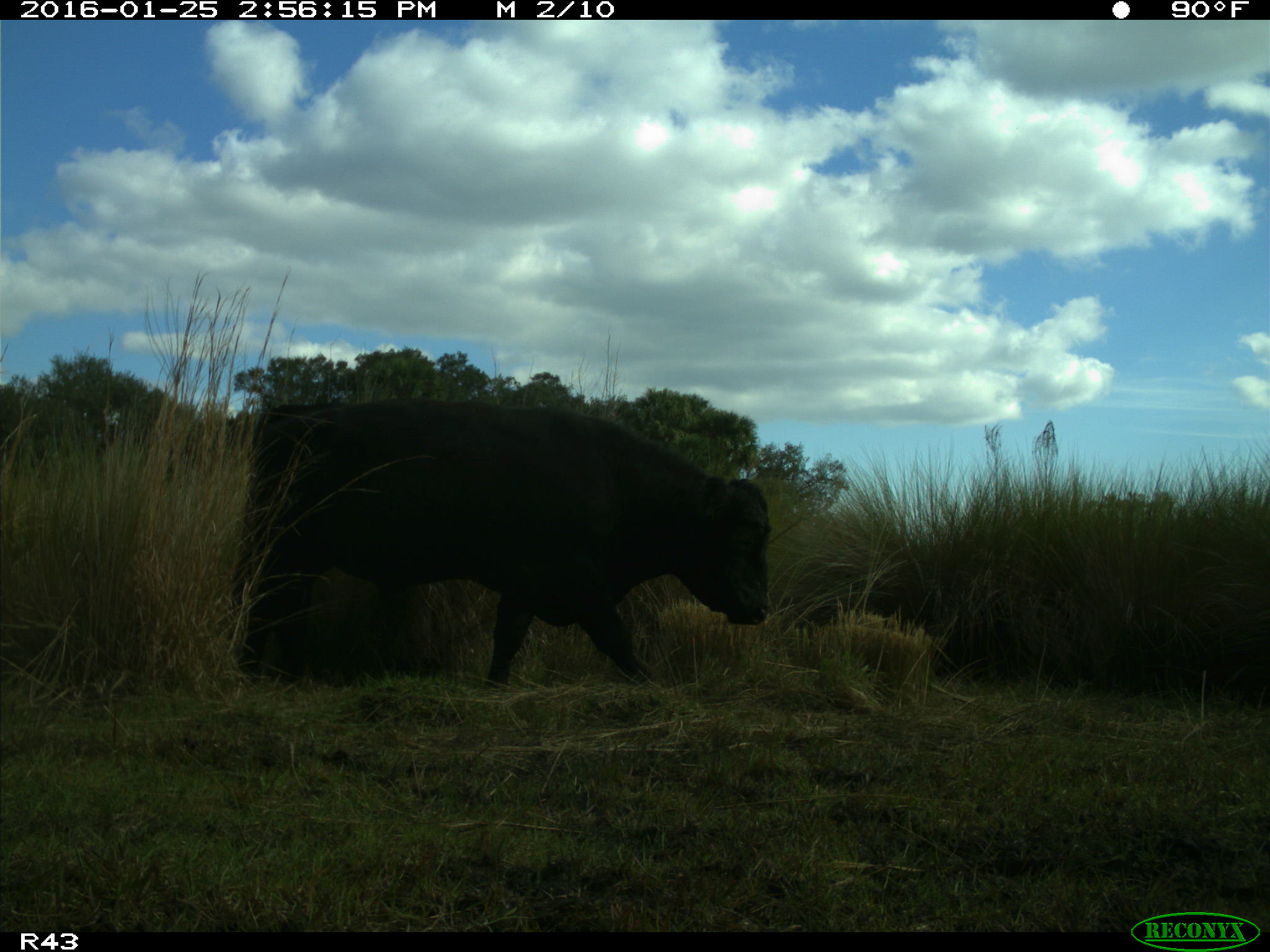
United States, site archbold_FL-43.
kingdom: Animalia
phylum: Chordata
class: Mammalia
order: Artiodactyla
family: Bovidae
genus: Bos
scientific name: Bos taurus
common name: domestic cow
Bos taurus (domestic cow).